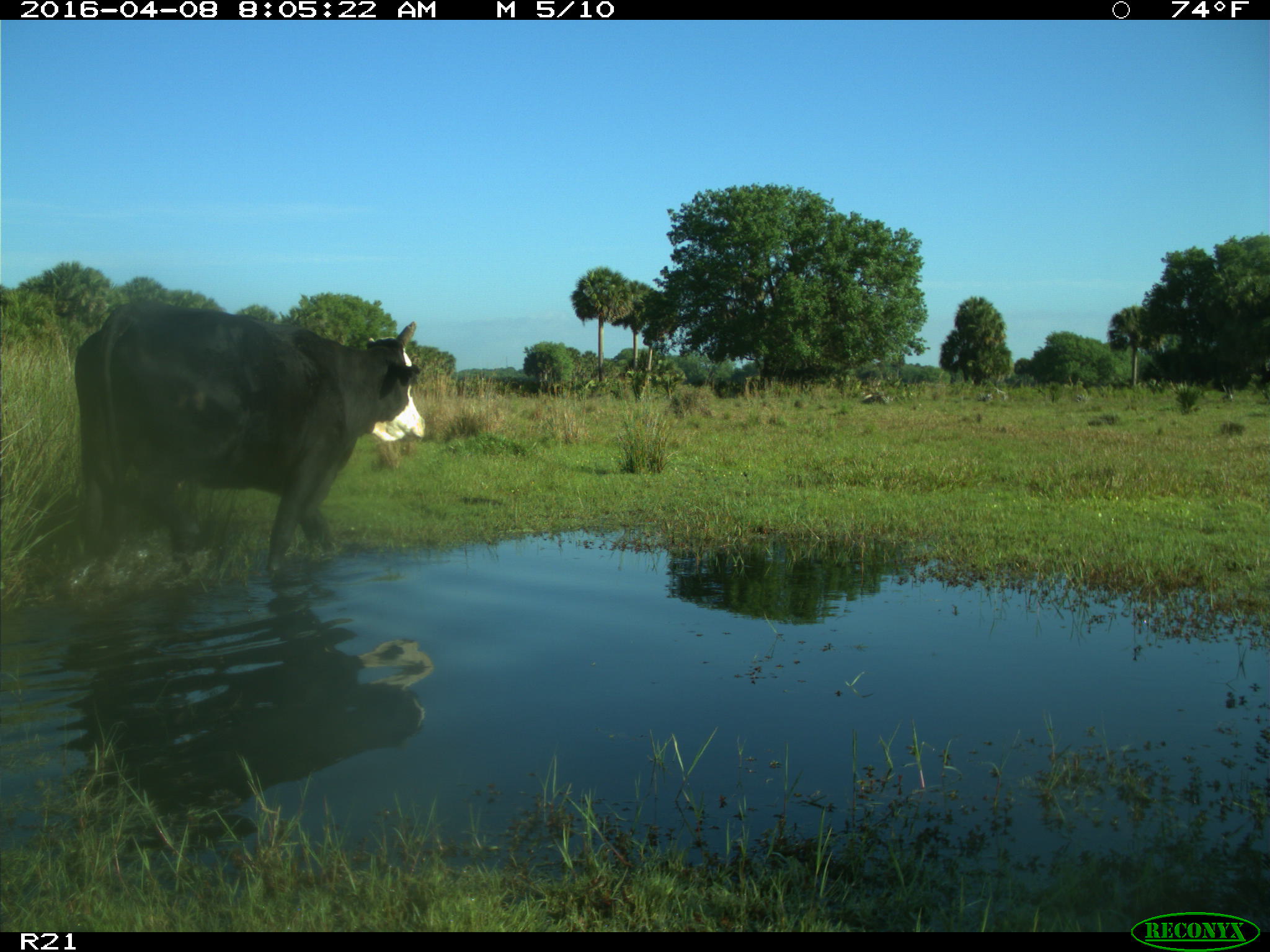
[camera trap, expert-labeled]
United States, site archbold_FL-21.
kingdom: Animalia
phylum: Chordata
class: Mammalia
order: Artiodactyla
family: Bovidae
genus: Bos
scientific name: Bos taurus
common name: domestic cow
Bos taurus (domestic cow).